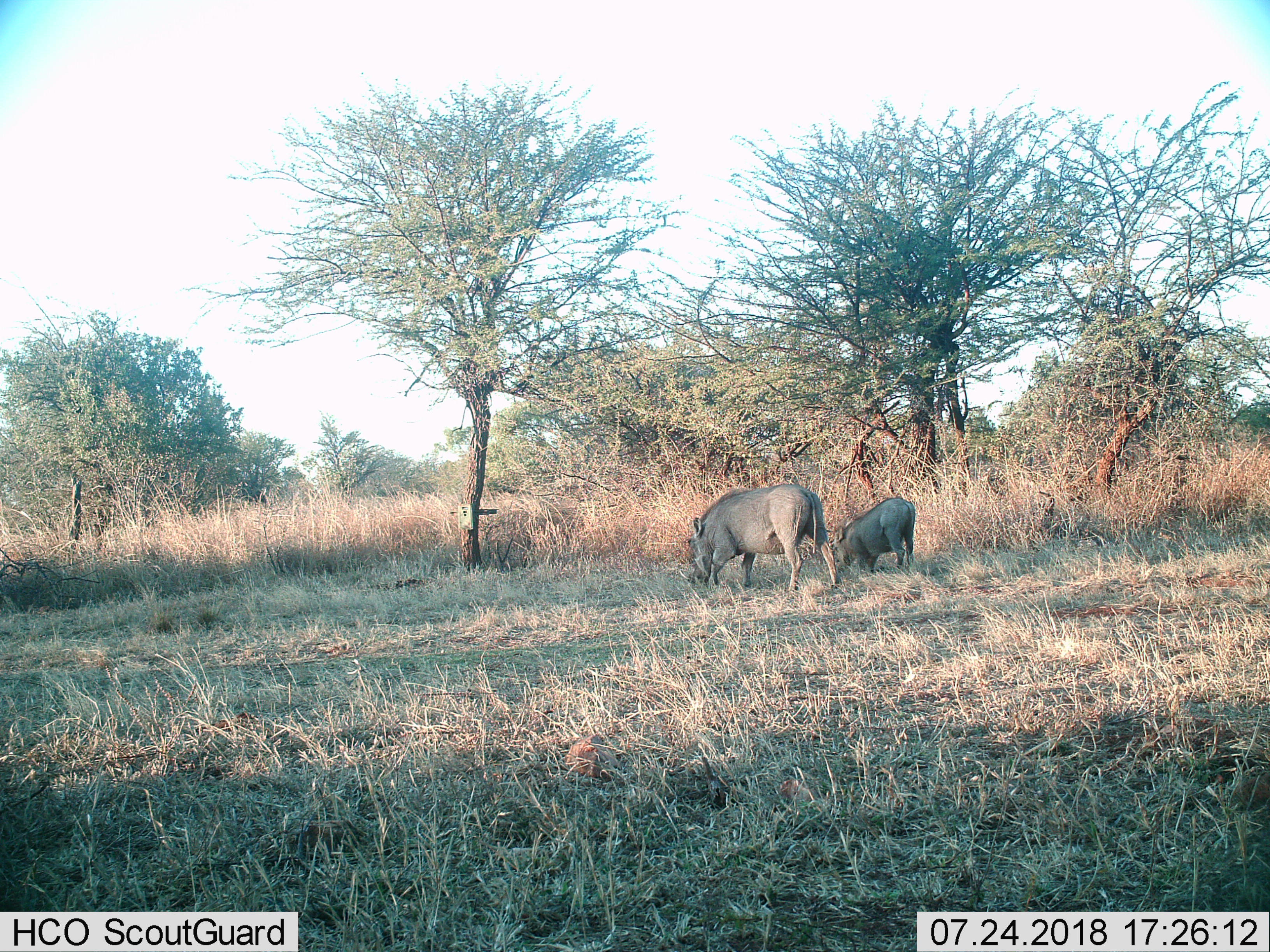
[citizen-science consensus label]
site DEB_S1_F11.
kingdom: Animalia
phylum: Chordata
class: Mammalia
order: Artiodactyla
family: Suidae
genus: Phacochoerus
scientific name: Phacochoerus africanus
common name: warthog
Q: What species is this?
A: Warthog (Phacochoerus africanus).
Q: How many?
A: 2.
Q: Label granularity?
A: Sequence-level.